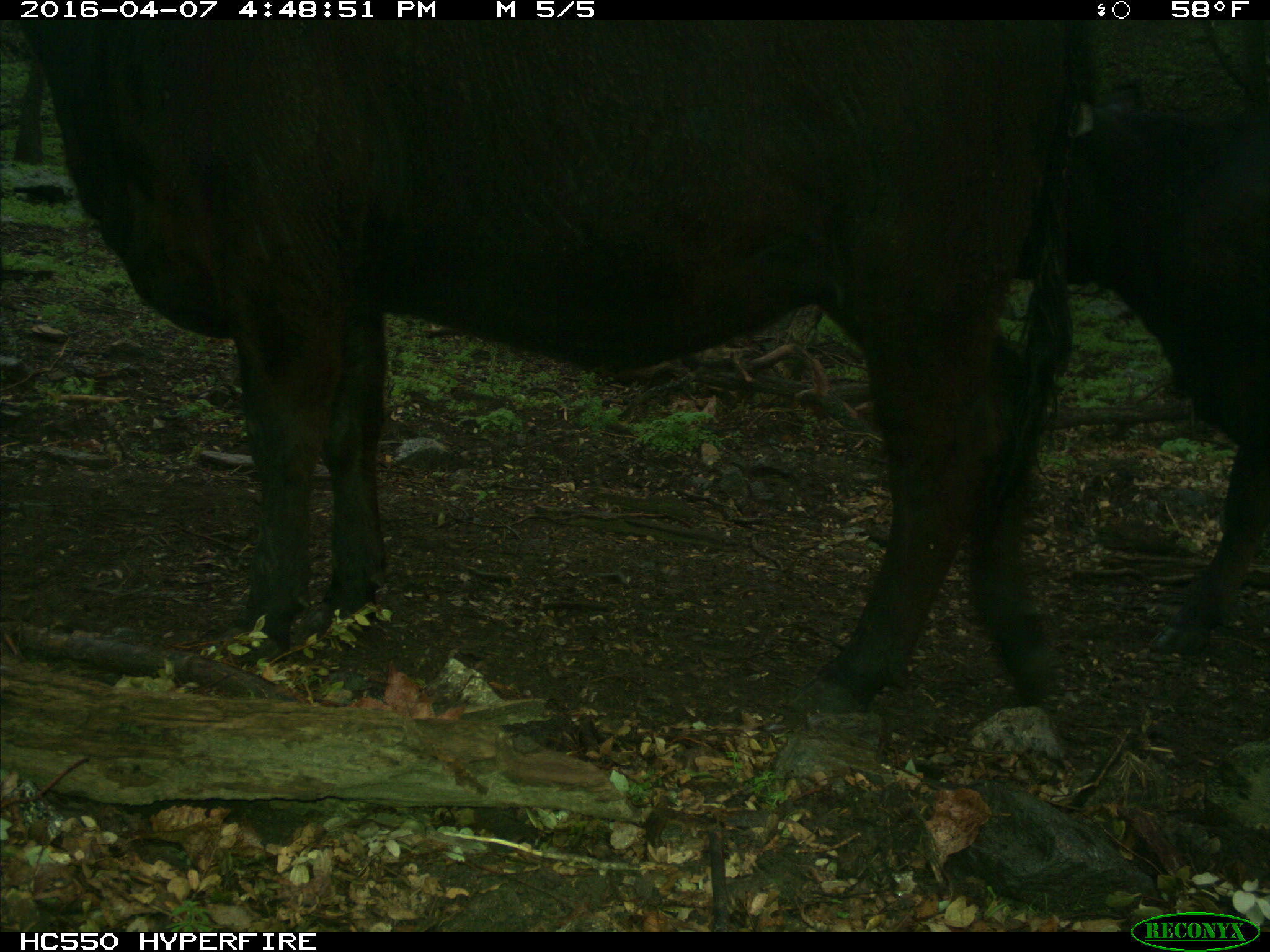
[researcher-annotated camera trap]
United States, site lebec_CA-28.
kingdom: Animalia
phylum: Chordata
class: Mammalia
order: Artiodactyla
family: Bovidae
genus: Bos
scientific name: Bos taurus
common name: domestic cow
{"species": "Bos taurus (domestic cow)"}